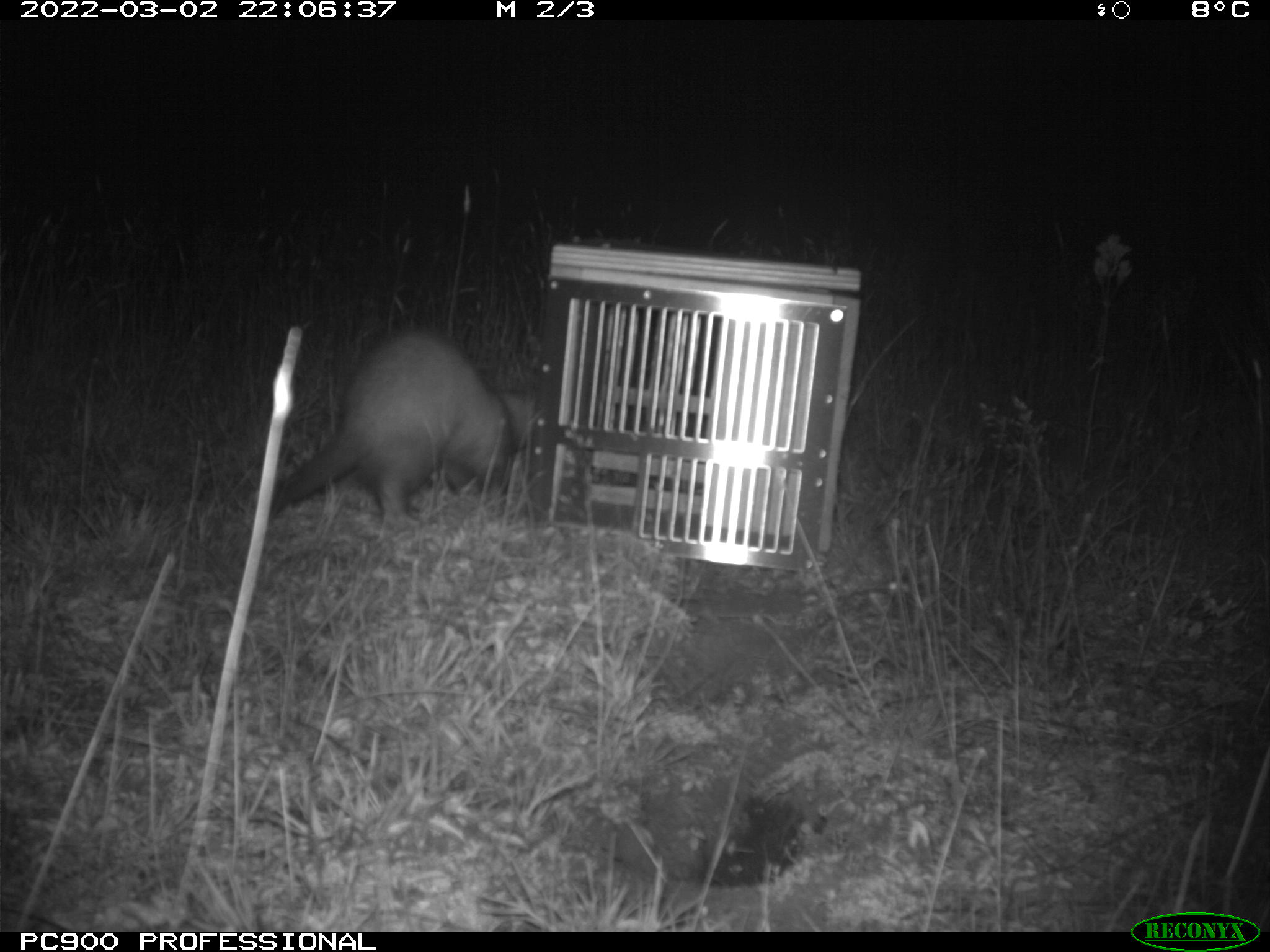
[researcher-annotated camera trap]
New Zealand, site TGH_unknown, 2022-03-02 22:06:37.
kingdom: Animalia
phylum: Chordata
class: Mammalia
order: Carnivora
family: Mustelidae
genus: Mustela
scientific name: Mustela furo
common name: ferret